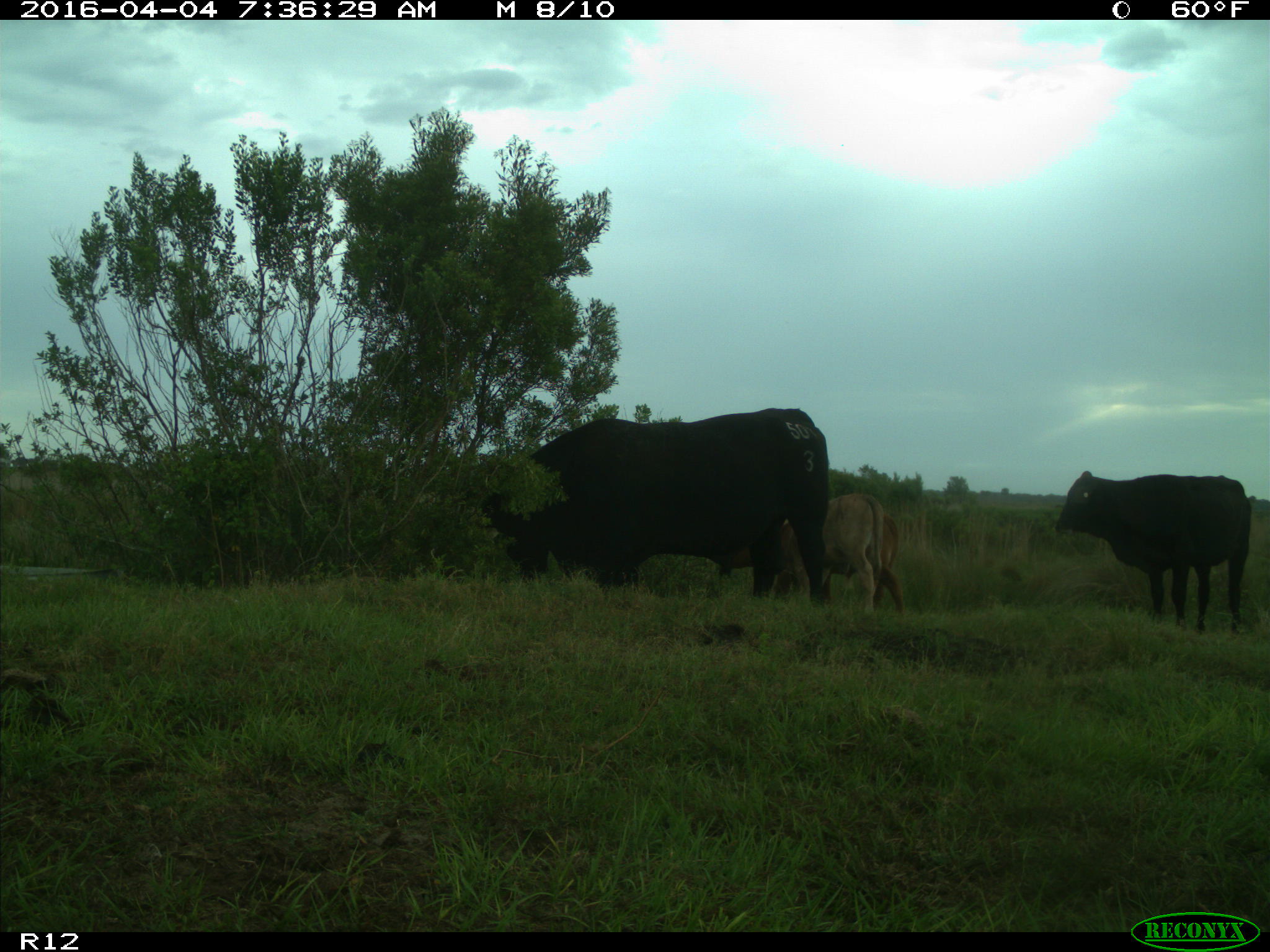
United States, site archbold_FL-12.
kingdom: Animalia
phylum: Chordata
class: Mammalia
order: Artiodactyla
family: Bovidae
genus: Bos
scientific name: Bos taurus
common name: domestic cow